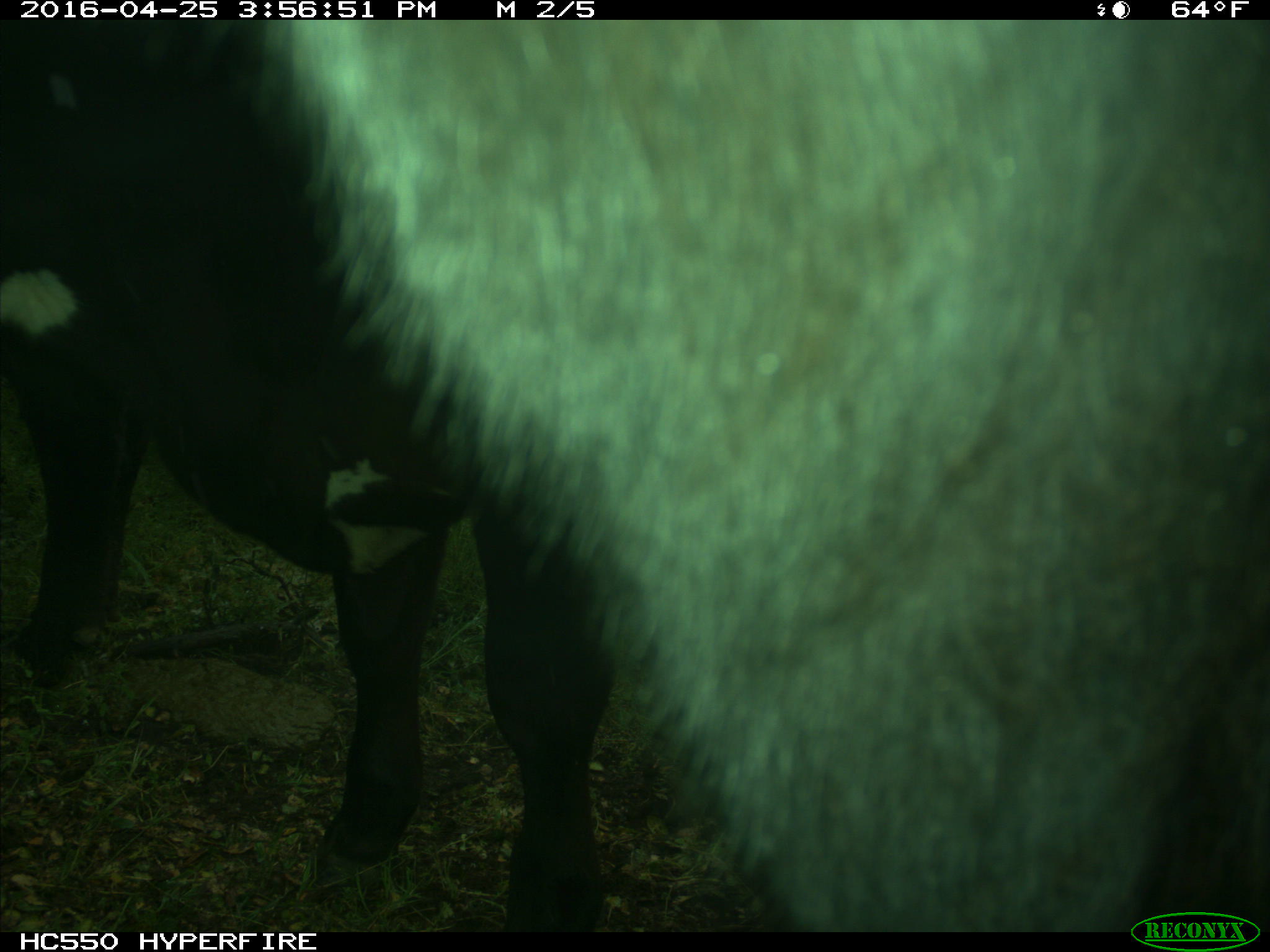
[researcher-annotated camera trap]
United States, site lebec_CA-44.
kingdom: Animalia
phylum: Chordata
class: Mammalia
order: Artiodactyla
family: Bovidae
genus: Bos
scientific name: Bos taurus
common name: domestic cow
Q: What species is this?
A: Bos taurus (domestic cow).